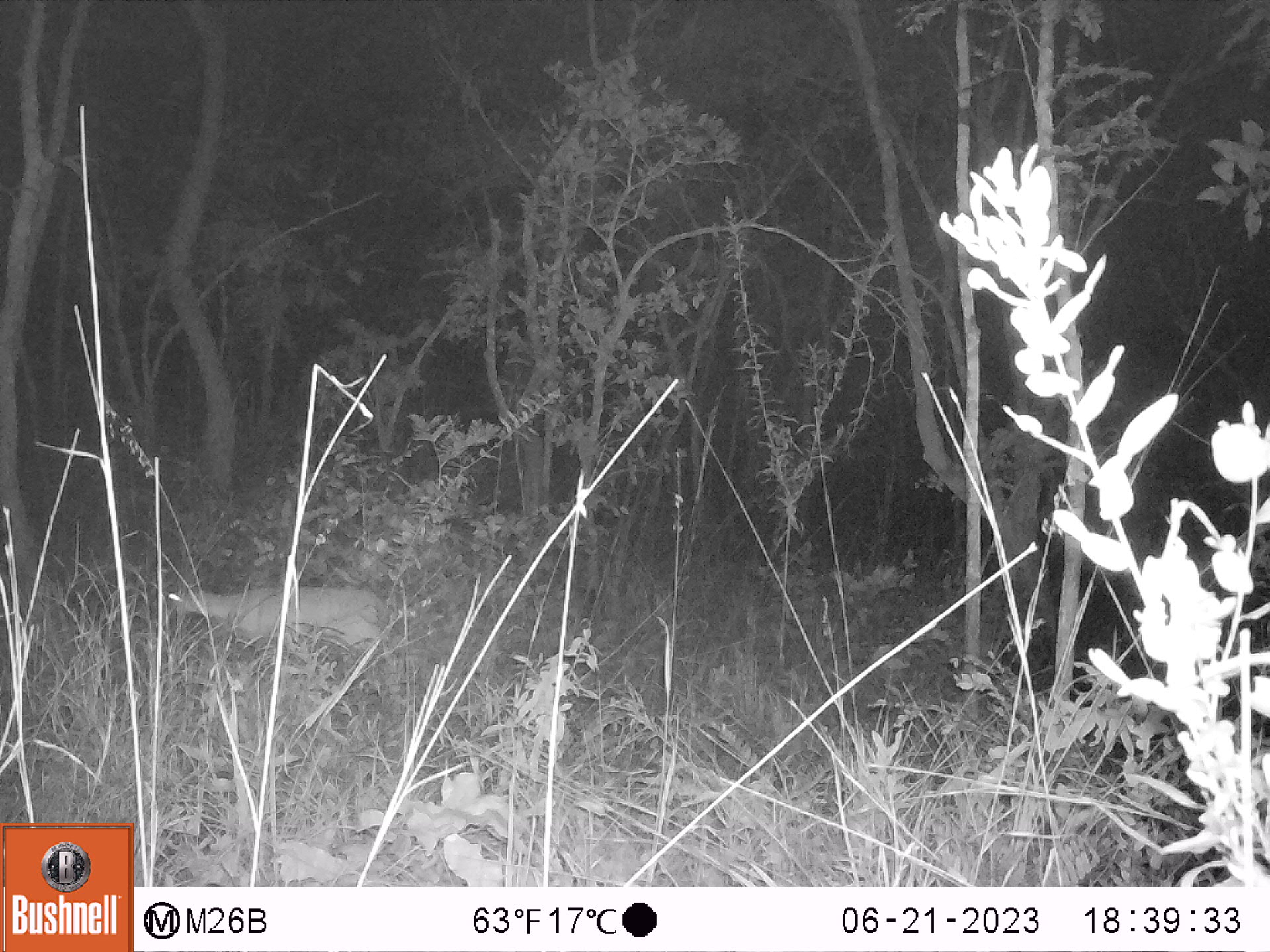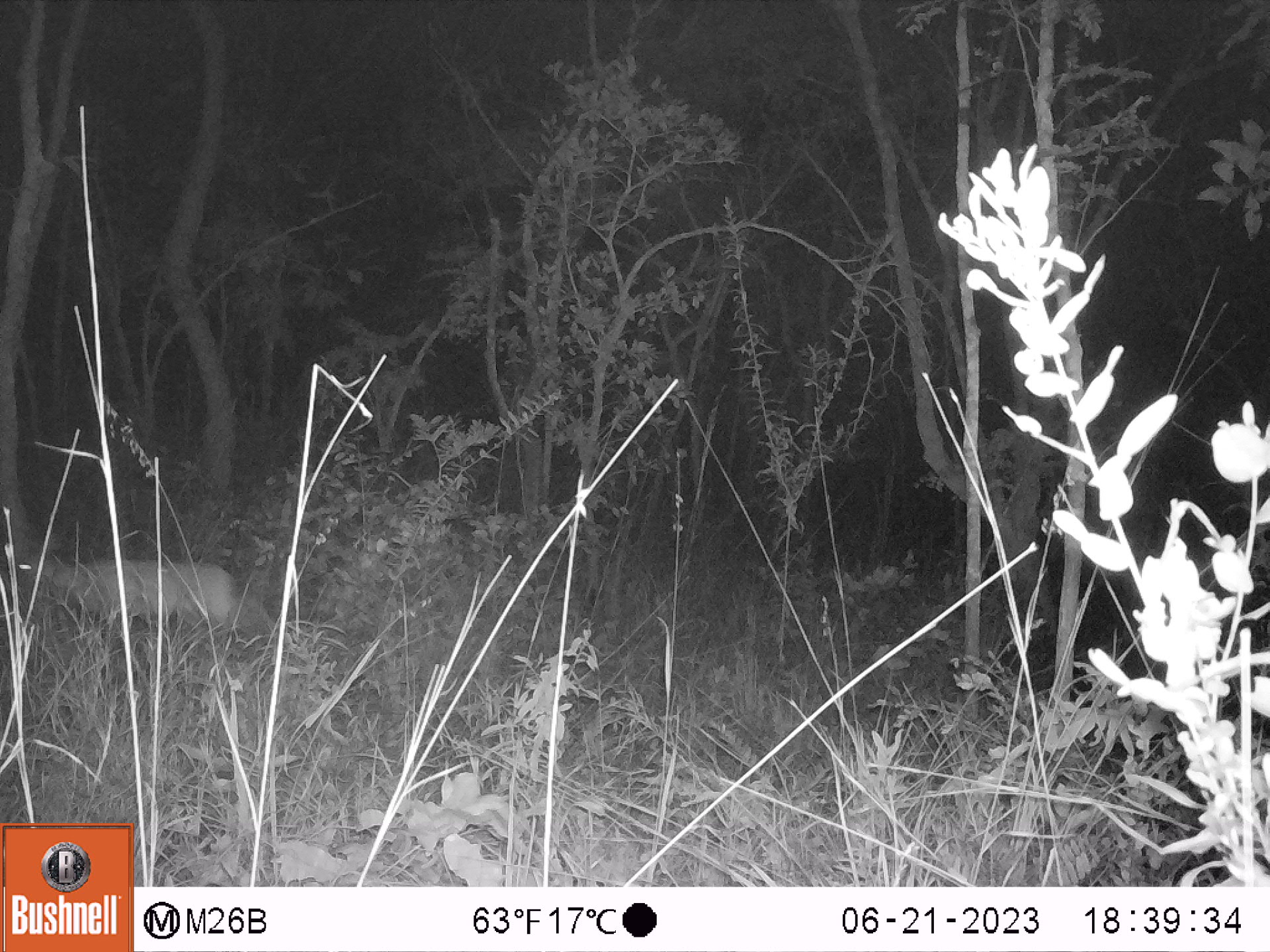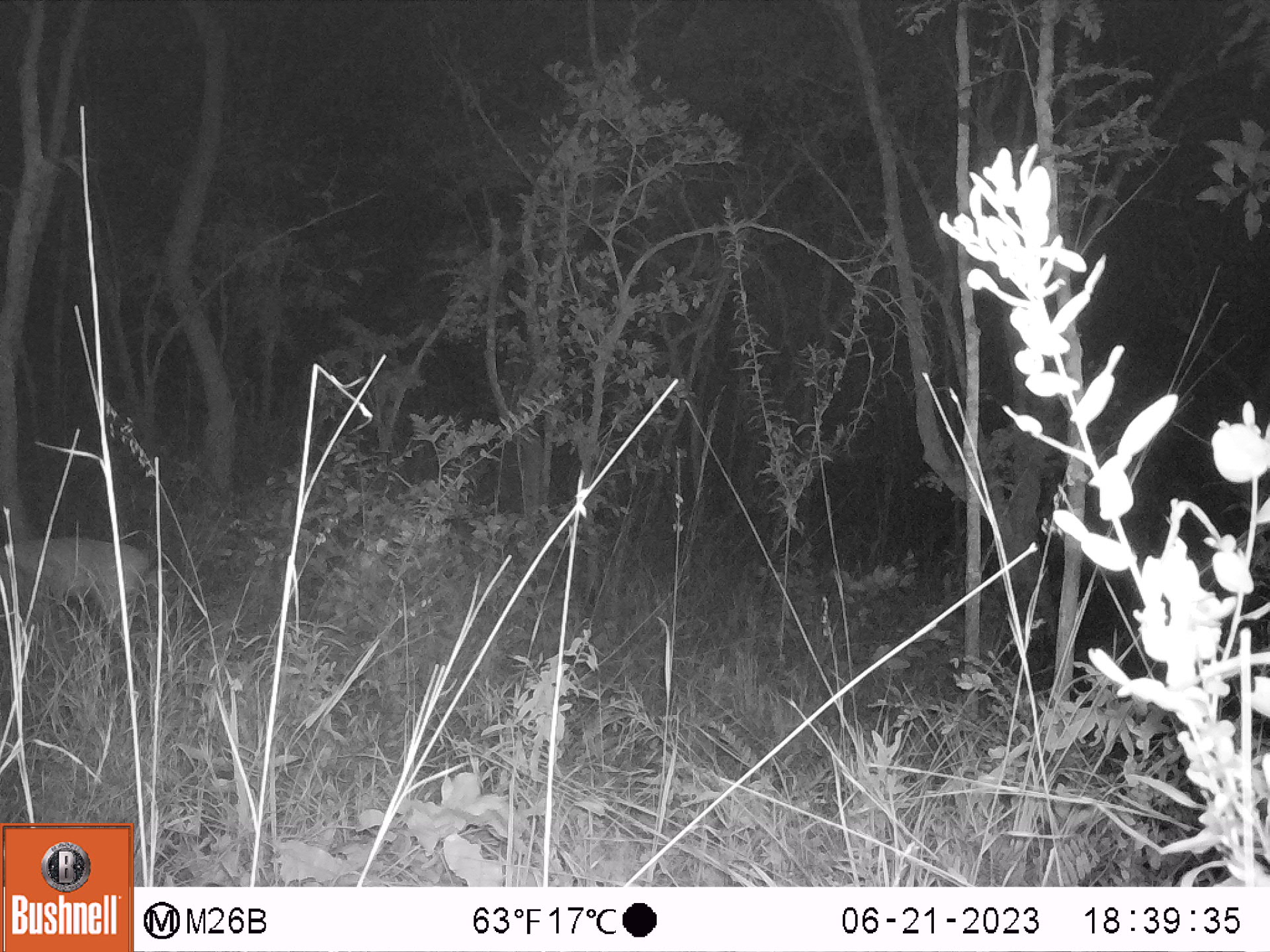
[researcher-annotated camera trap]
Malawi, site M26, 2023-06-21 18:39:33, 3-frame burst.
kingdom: Animalia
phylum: Chordata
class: Mammalia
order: Artiodactyla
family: Bovidae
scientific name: Antilopinae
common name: small antelope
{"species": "small antelope (Antilopinae)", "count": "1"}